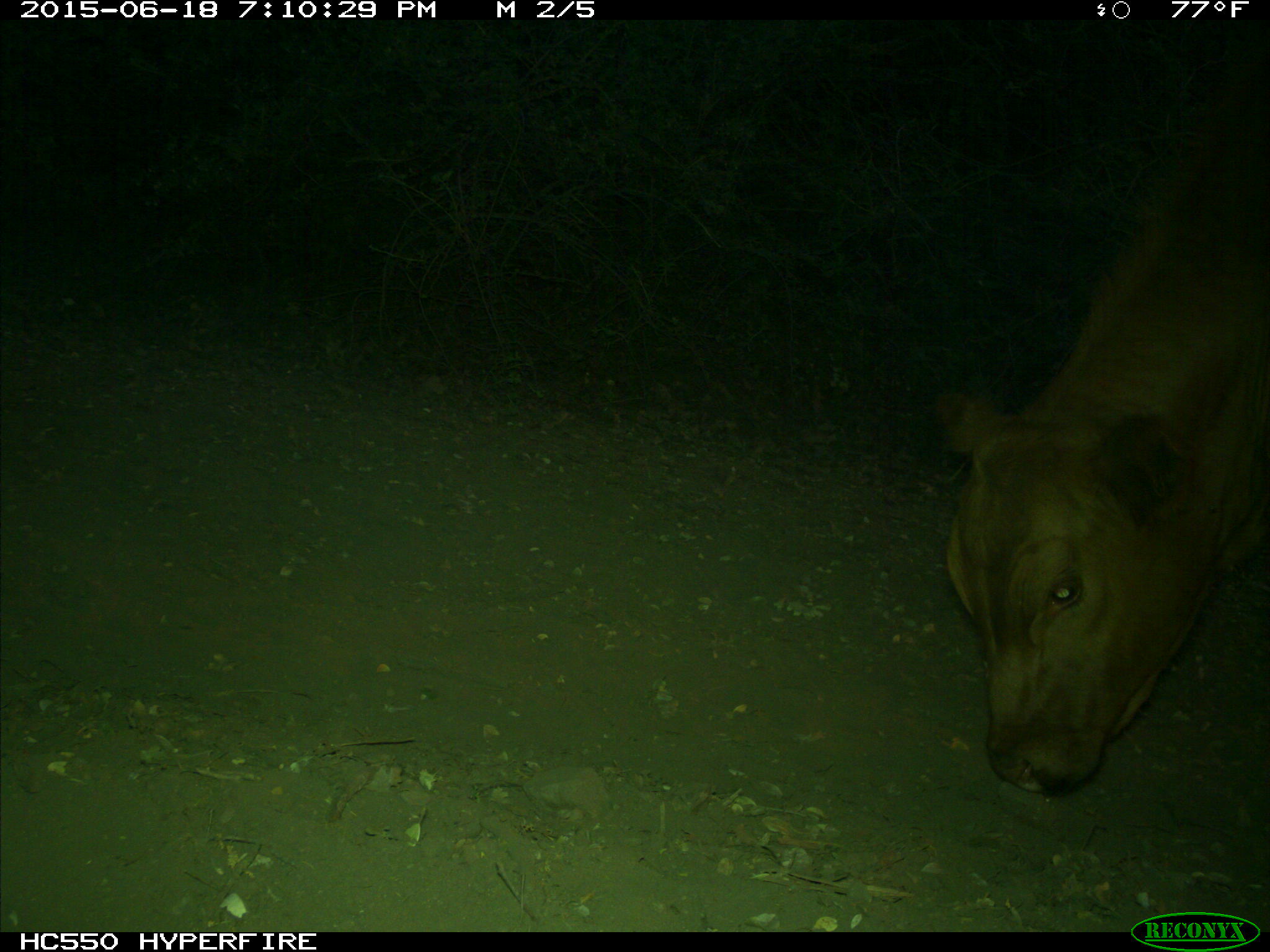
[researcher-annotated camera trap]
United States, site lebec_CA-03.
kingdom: Animalia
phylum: Chordata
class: Mammalia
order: Artiodactyla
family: Bovidae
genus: Bos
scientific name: Bos taurus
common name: domestic cow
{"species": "Bos taurus (domestic cow)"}